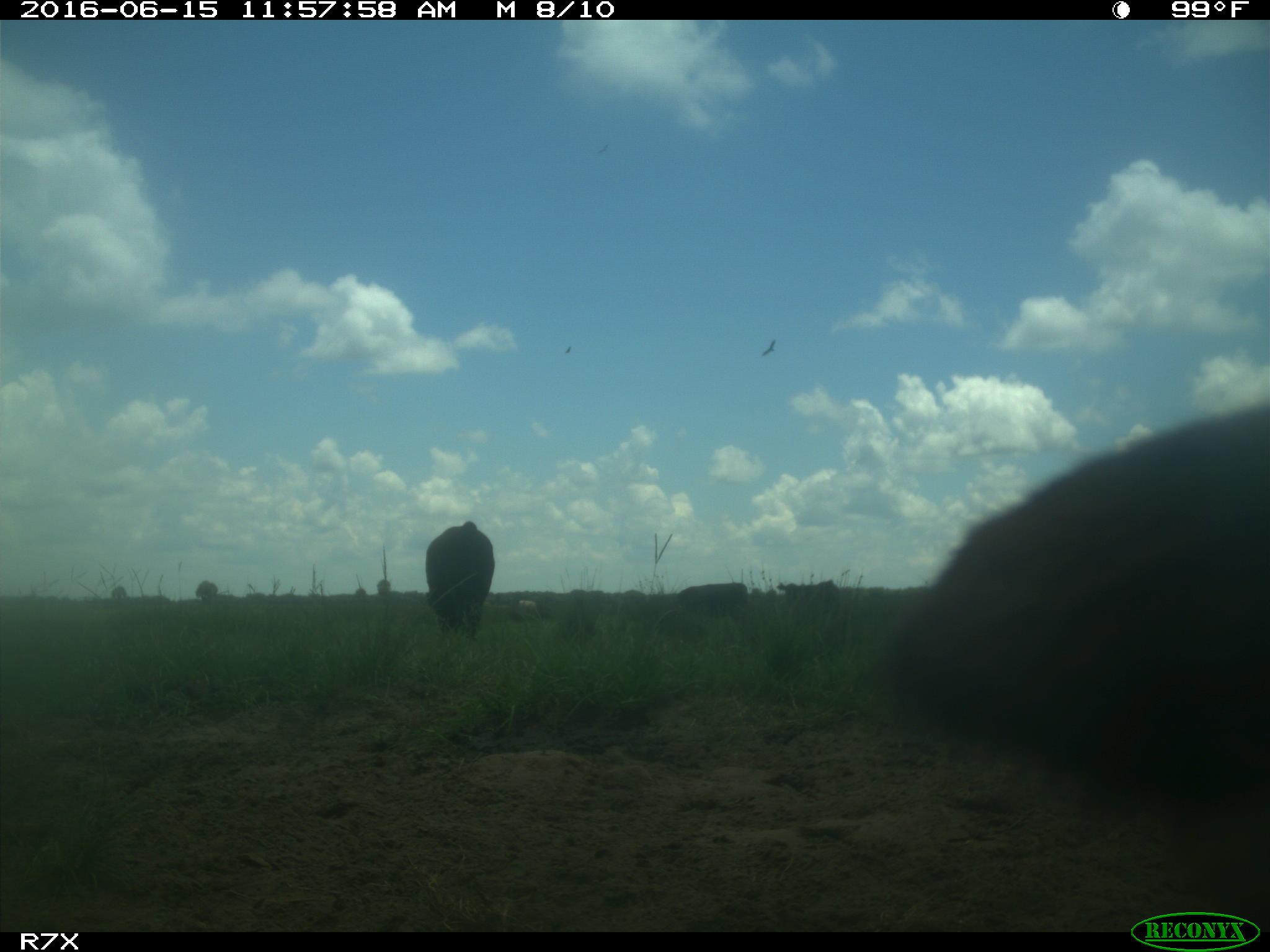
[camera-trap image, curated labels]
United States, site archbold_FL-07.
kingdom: Animalia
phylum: Chordata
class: Mammalia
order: Artiodactyla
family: Bovidae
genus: Bos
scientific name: Bos taurus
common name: domestic cow